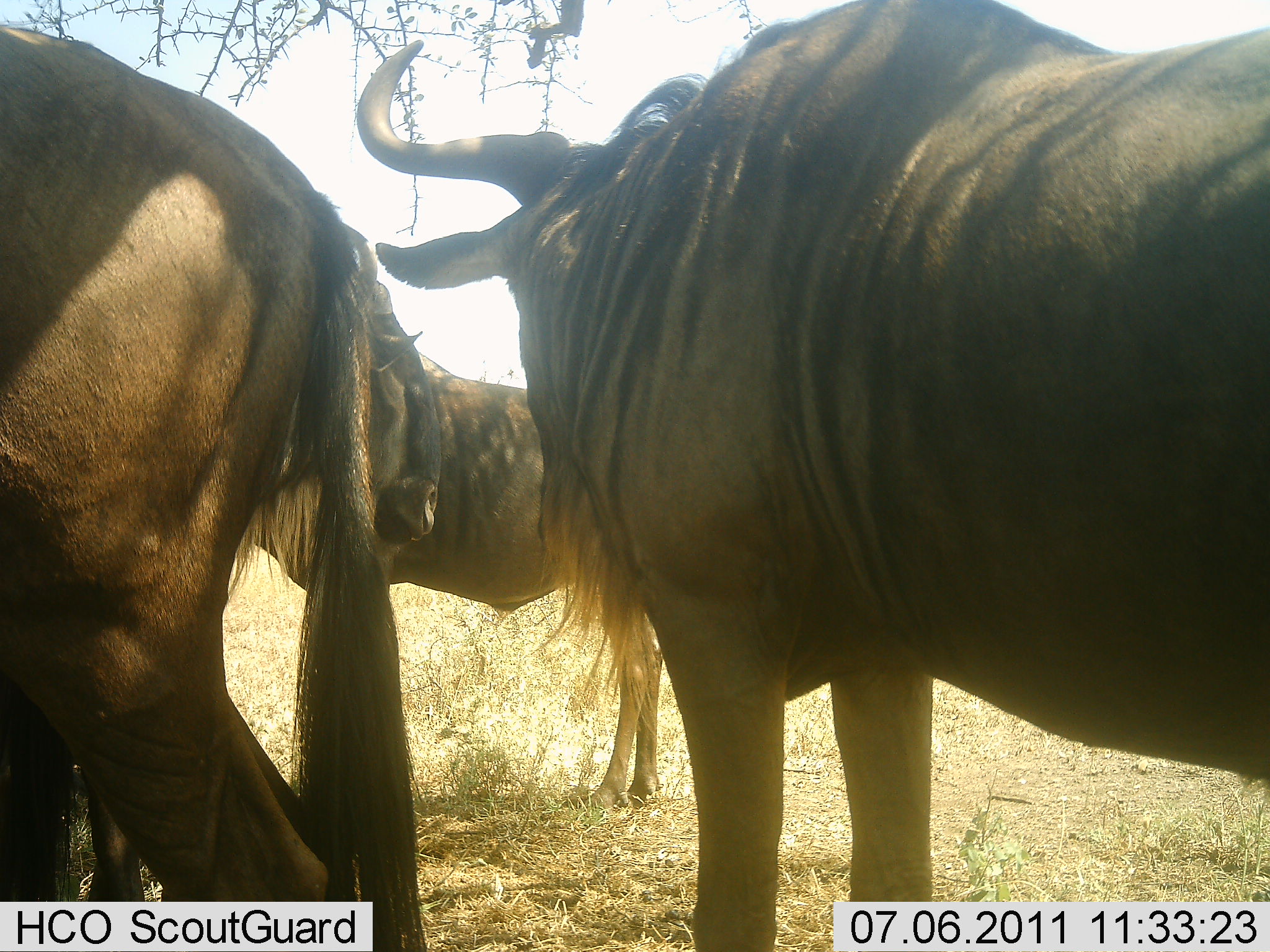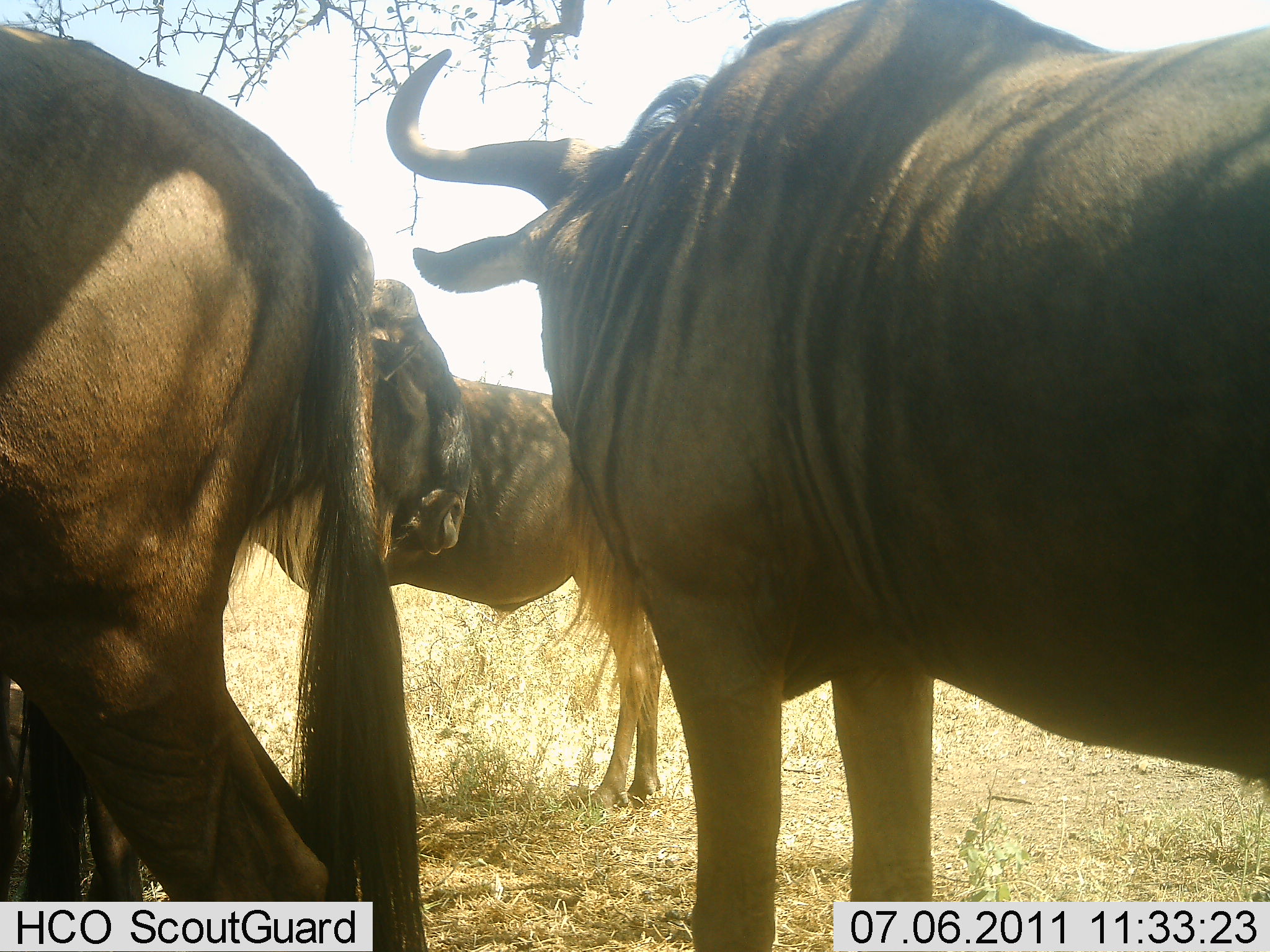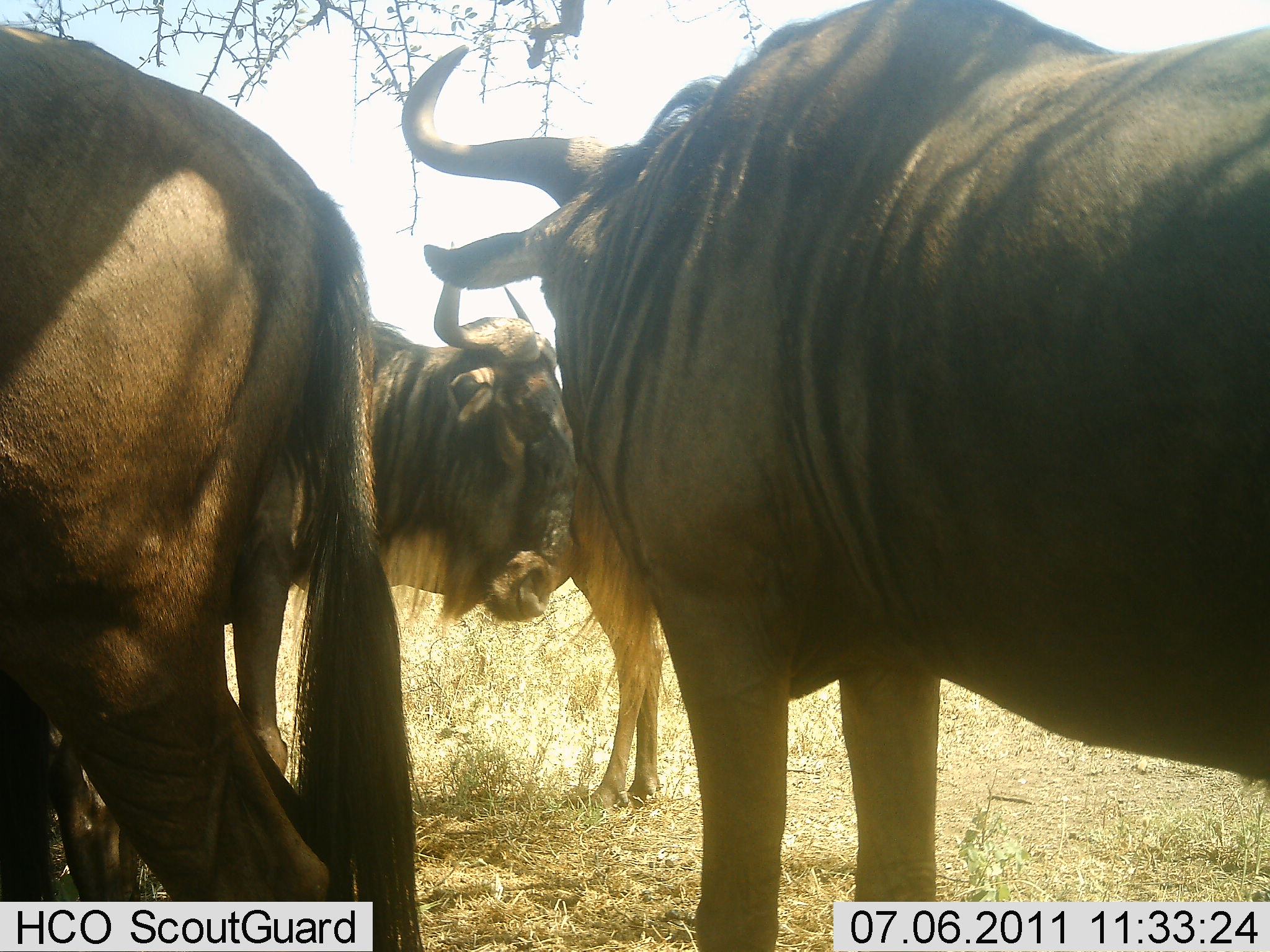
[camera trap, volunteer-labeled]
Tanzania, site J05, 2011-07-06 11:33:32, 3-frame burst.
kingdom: Animalia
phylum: Chordata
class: Mammalia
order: Artiodactyla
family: Bovidae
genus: Connochaetes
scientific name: Connochaetes taurinus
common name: blue wildebeest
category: wildebeest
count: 4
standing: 86%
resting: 7%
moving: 43%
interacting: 14%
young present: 7%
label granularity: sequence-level